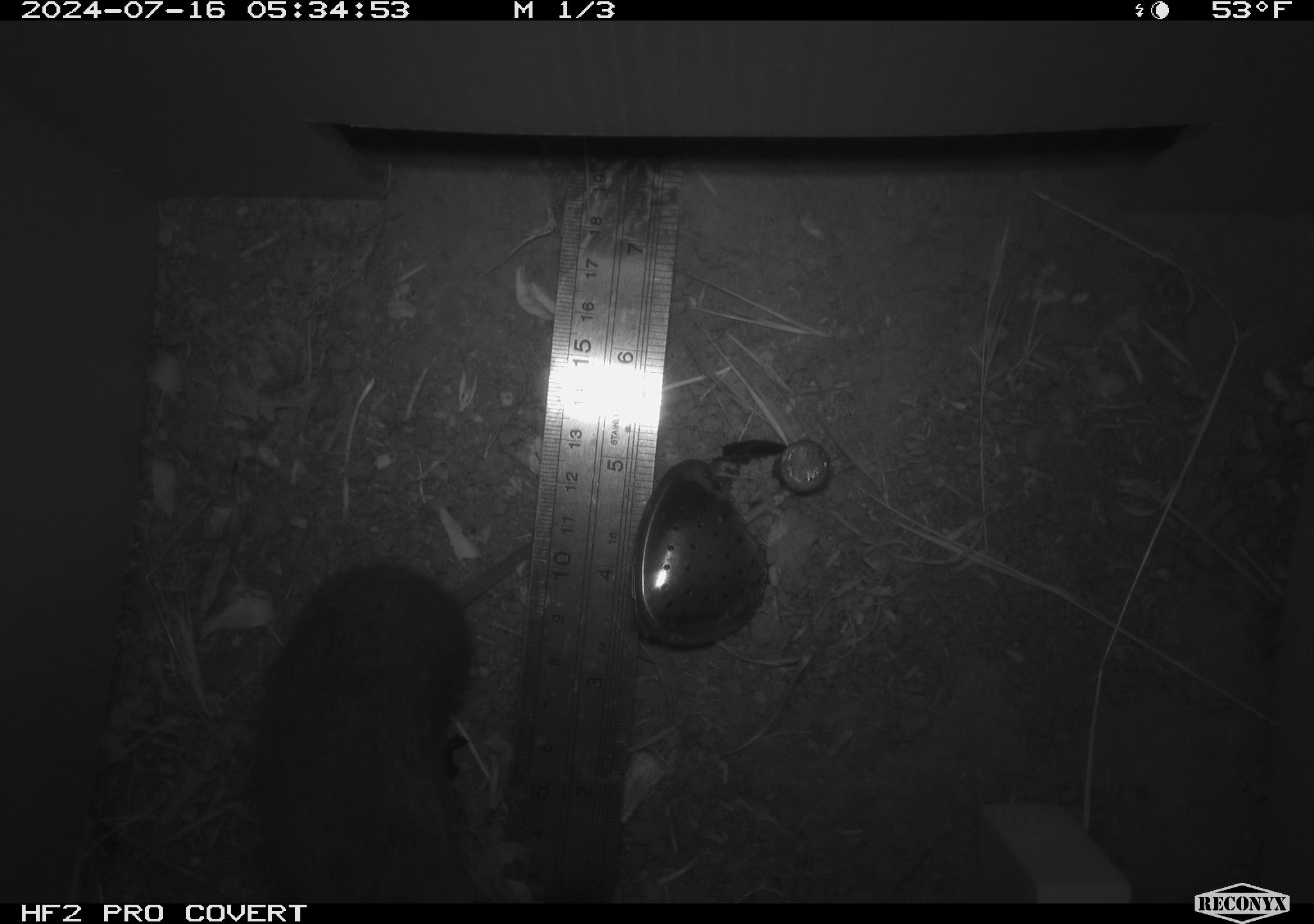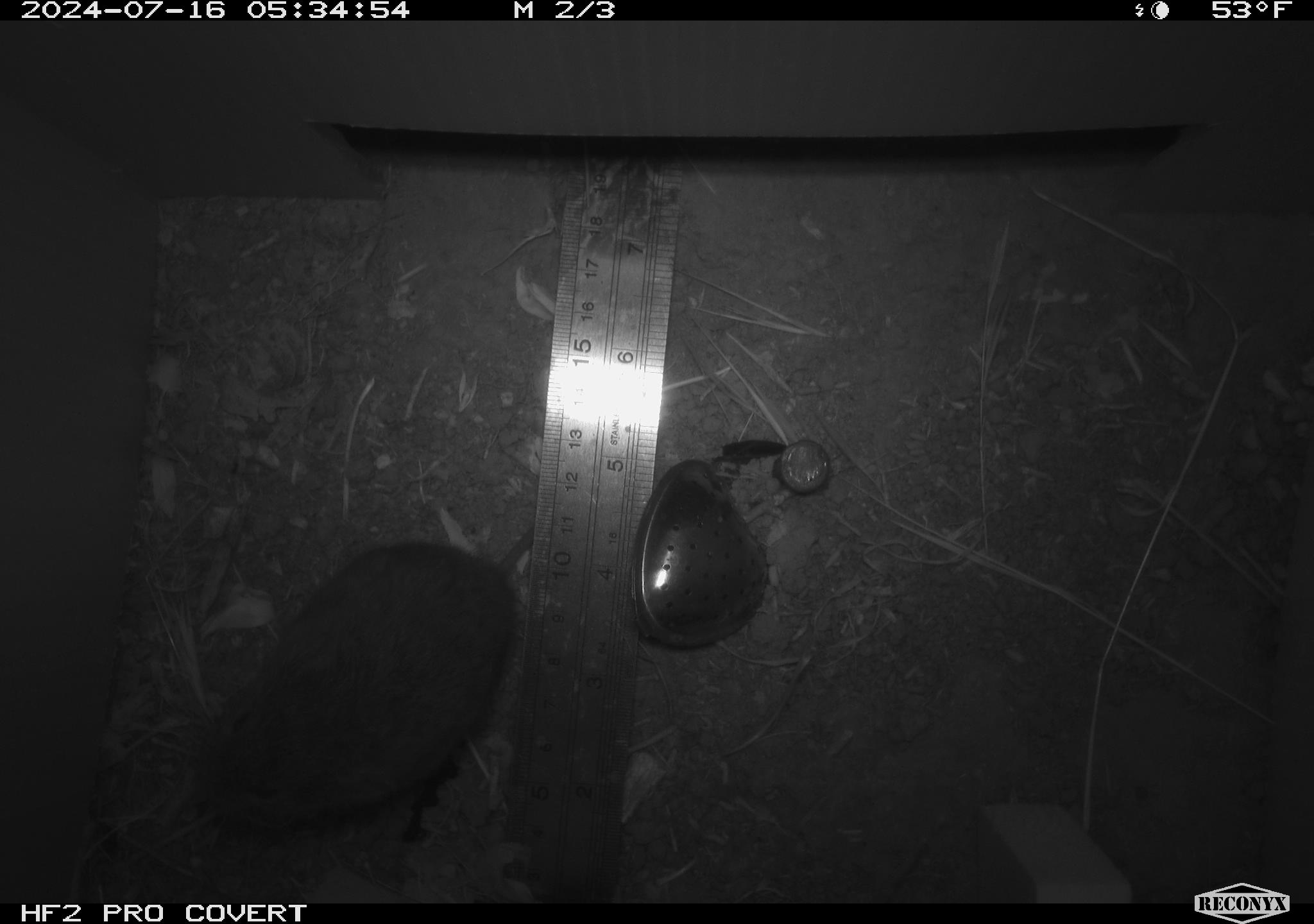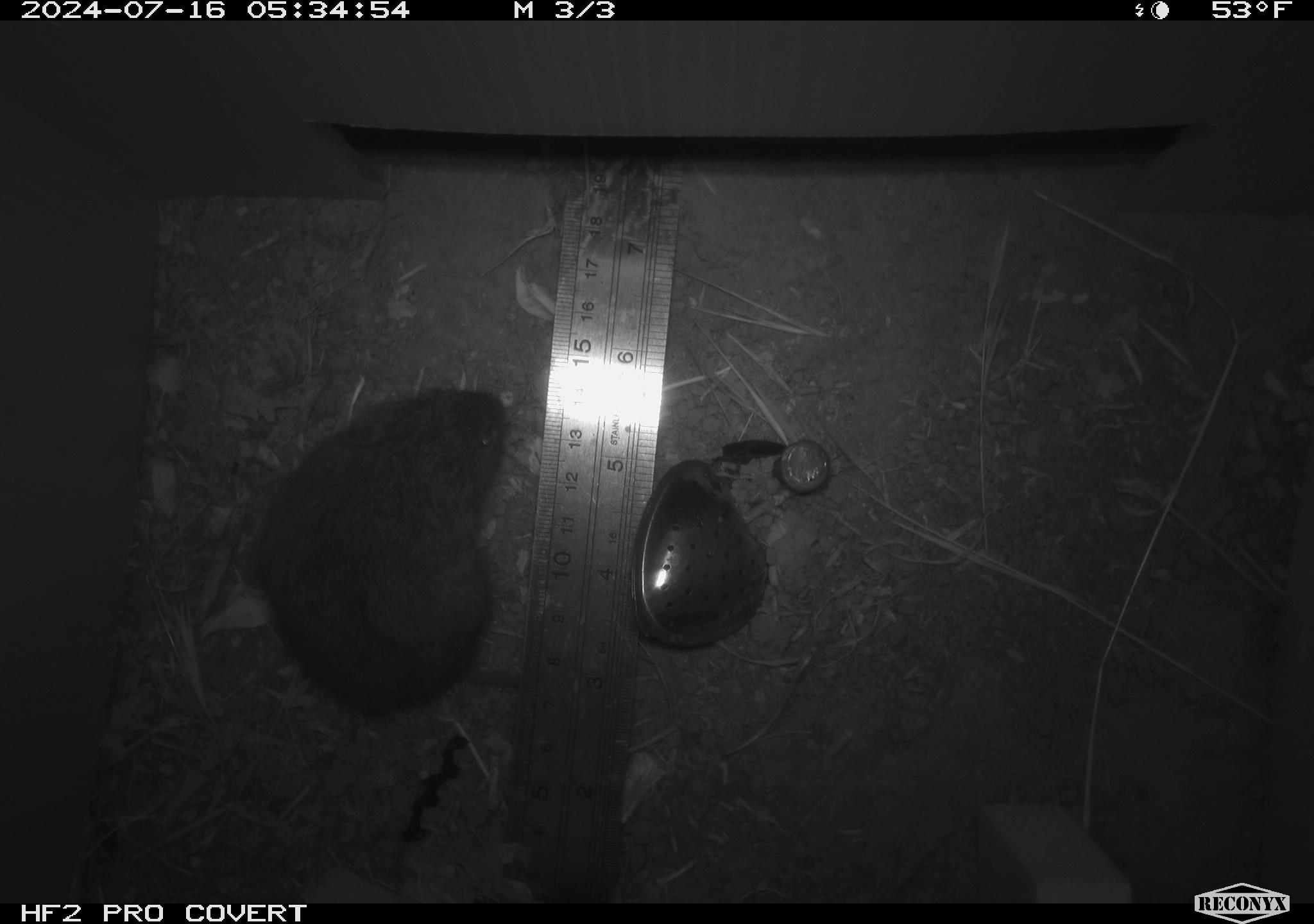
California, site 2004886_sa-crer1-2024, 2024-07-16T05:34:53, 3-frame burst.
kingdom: Animalia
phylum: Chordata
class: Mammalia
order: Rodentia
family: Cricetidae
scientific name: Arvicolinae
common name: voles, lemmings, and muskrats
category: arvicolinae subfamily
Arvicolinae subfamily (voles, lemmings, and muskrats) (Arvicolinae).